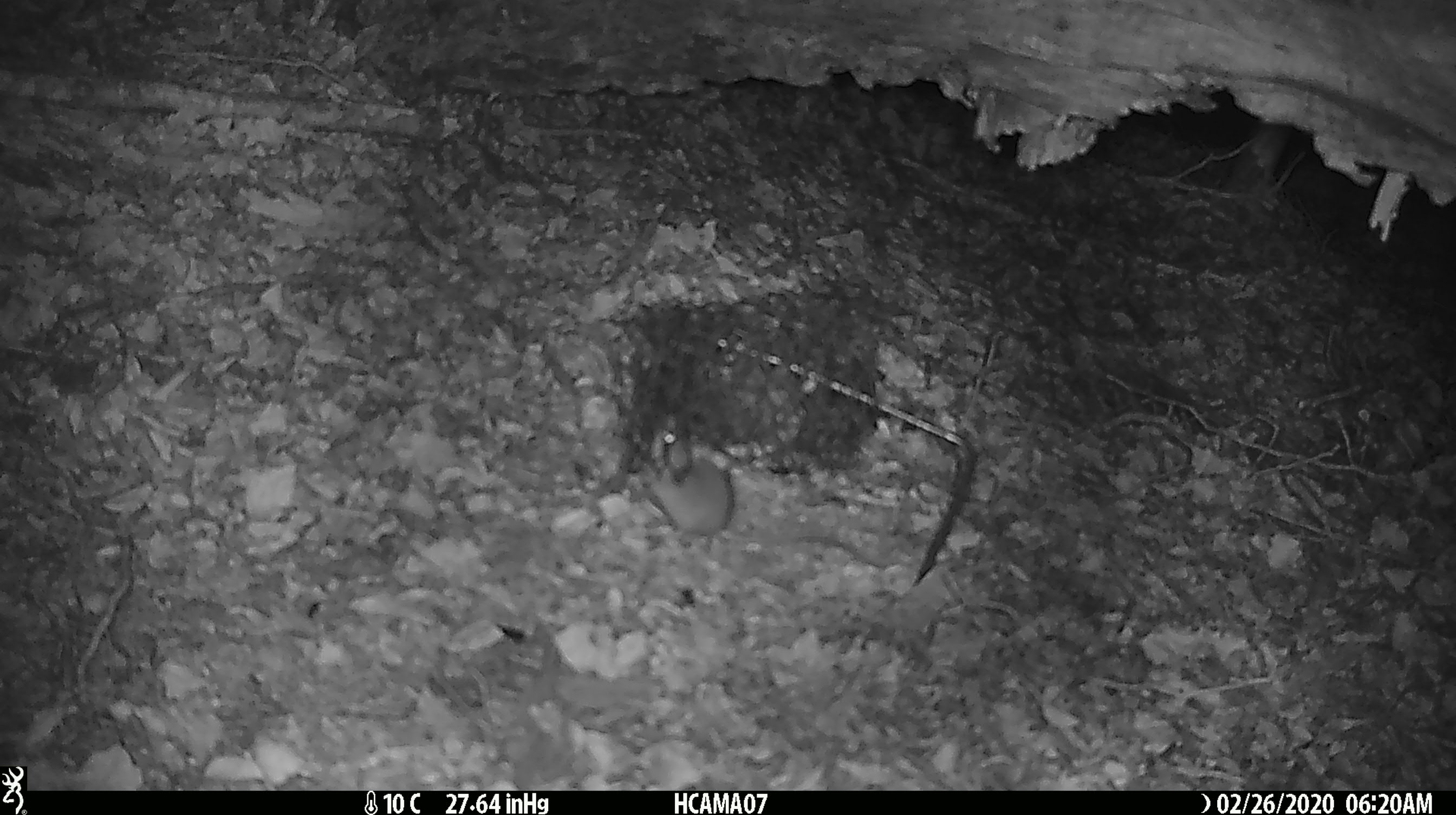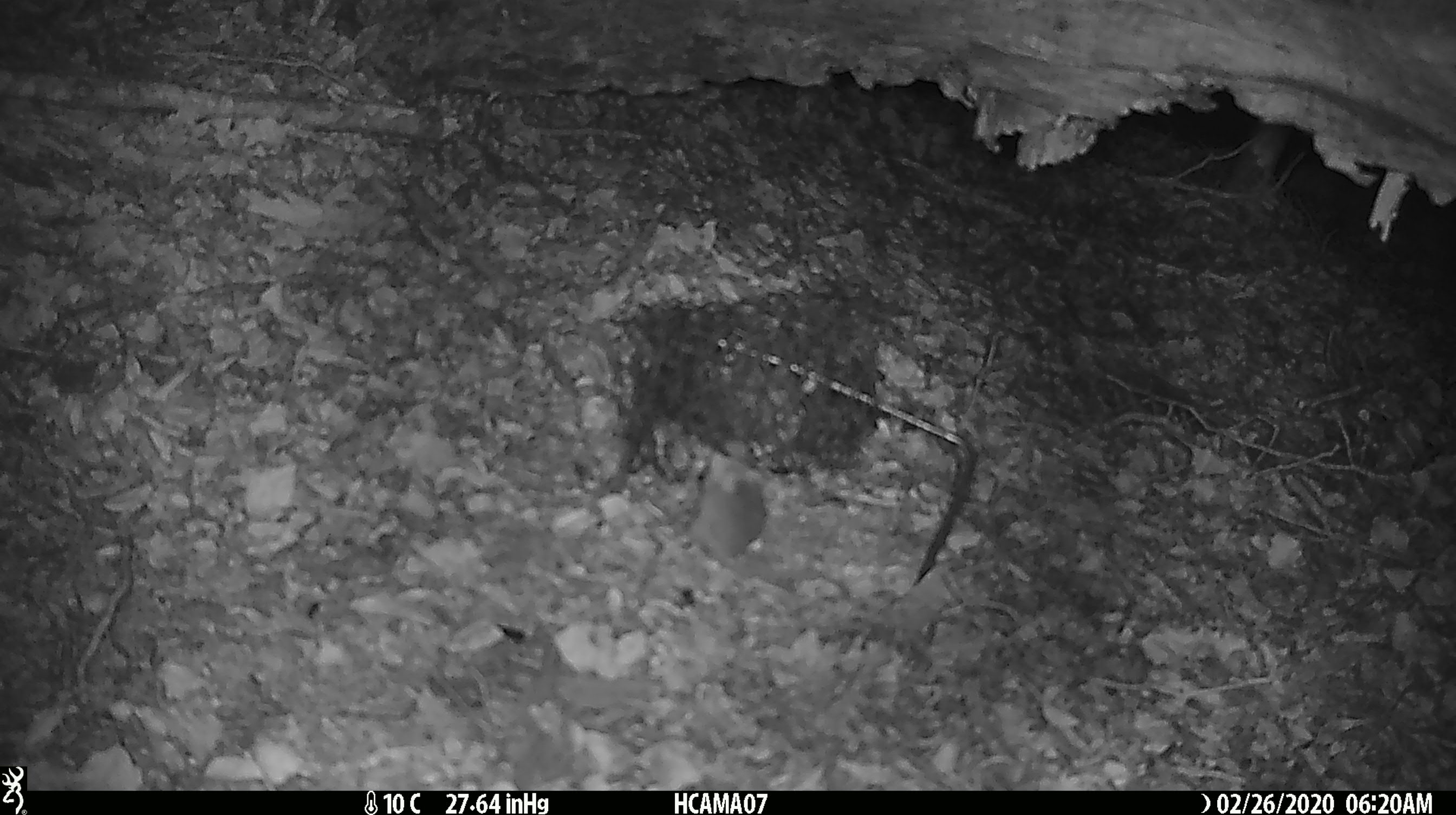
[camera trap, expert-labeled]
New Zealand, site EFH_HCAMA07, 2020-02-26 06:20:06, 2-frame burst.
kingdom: Animalia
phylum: Chordata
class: Mammalia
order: Rodentia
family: Muridae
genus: Mus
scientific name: Mus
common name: mouse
Mouse (Mus).